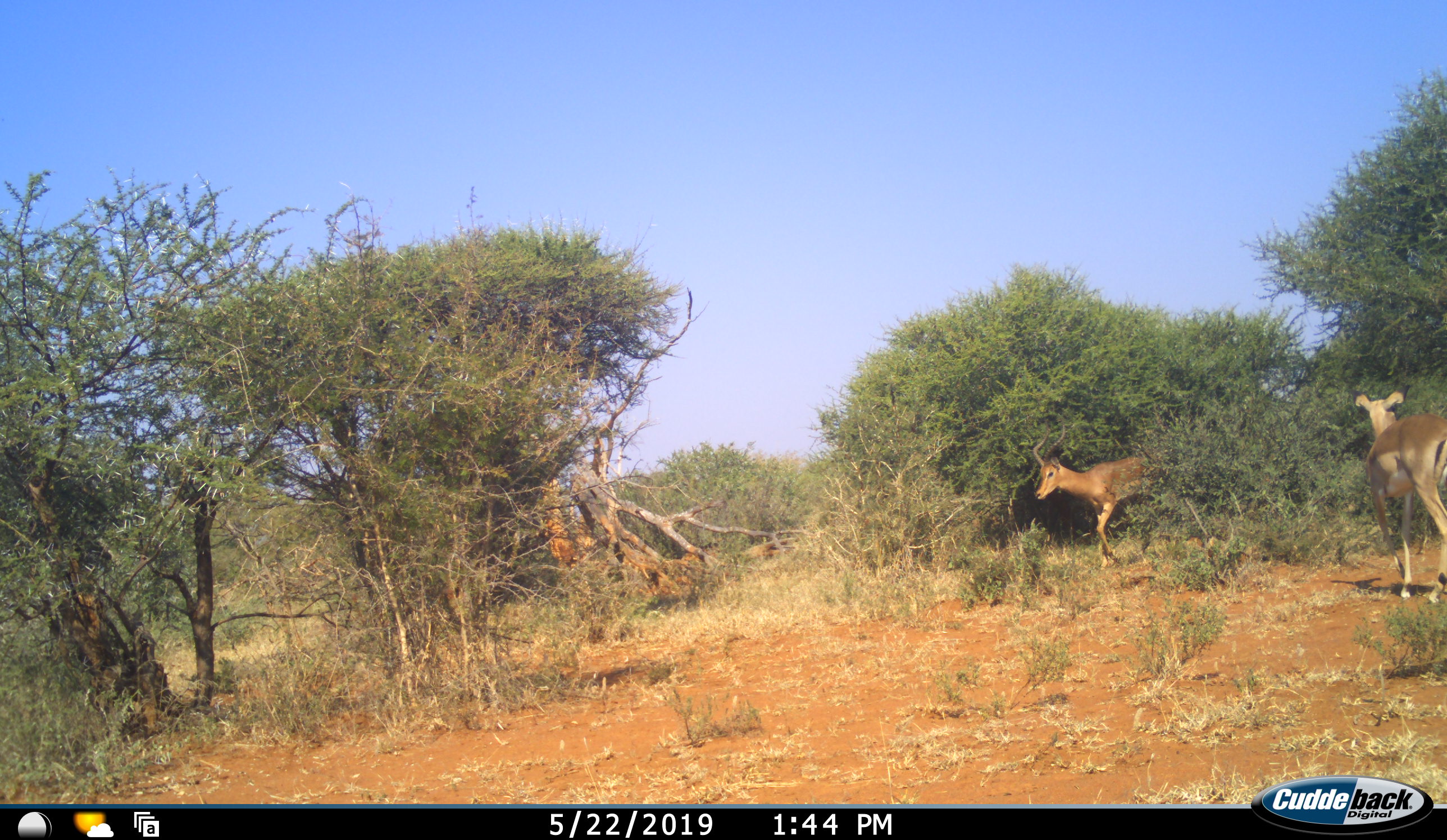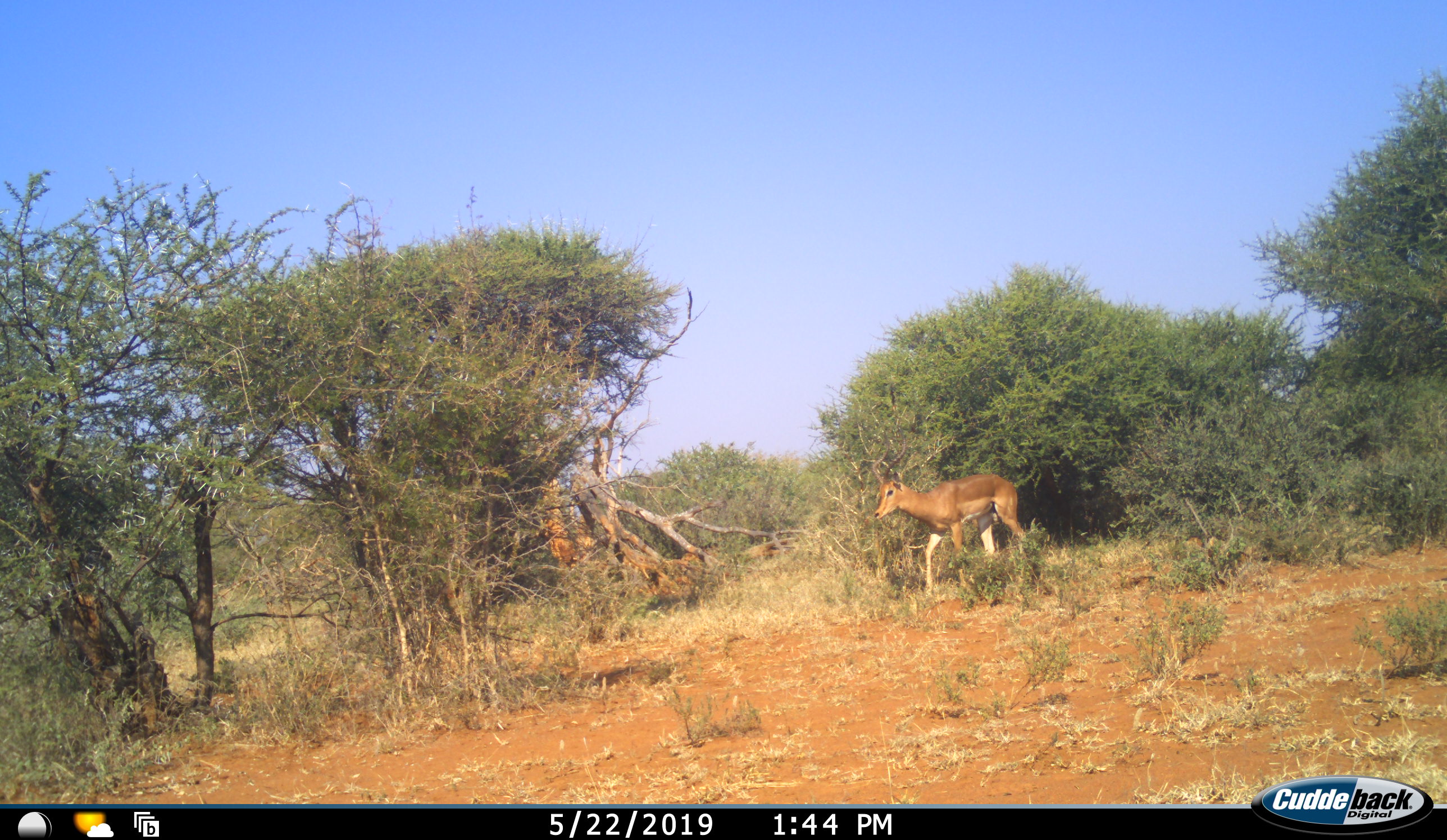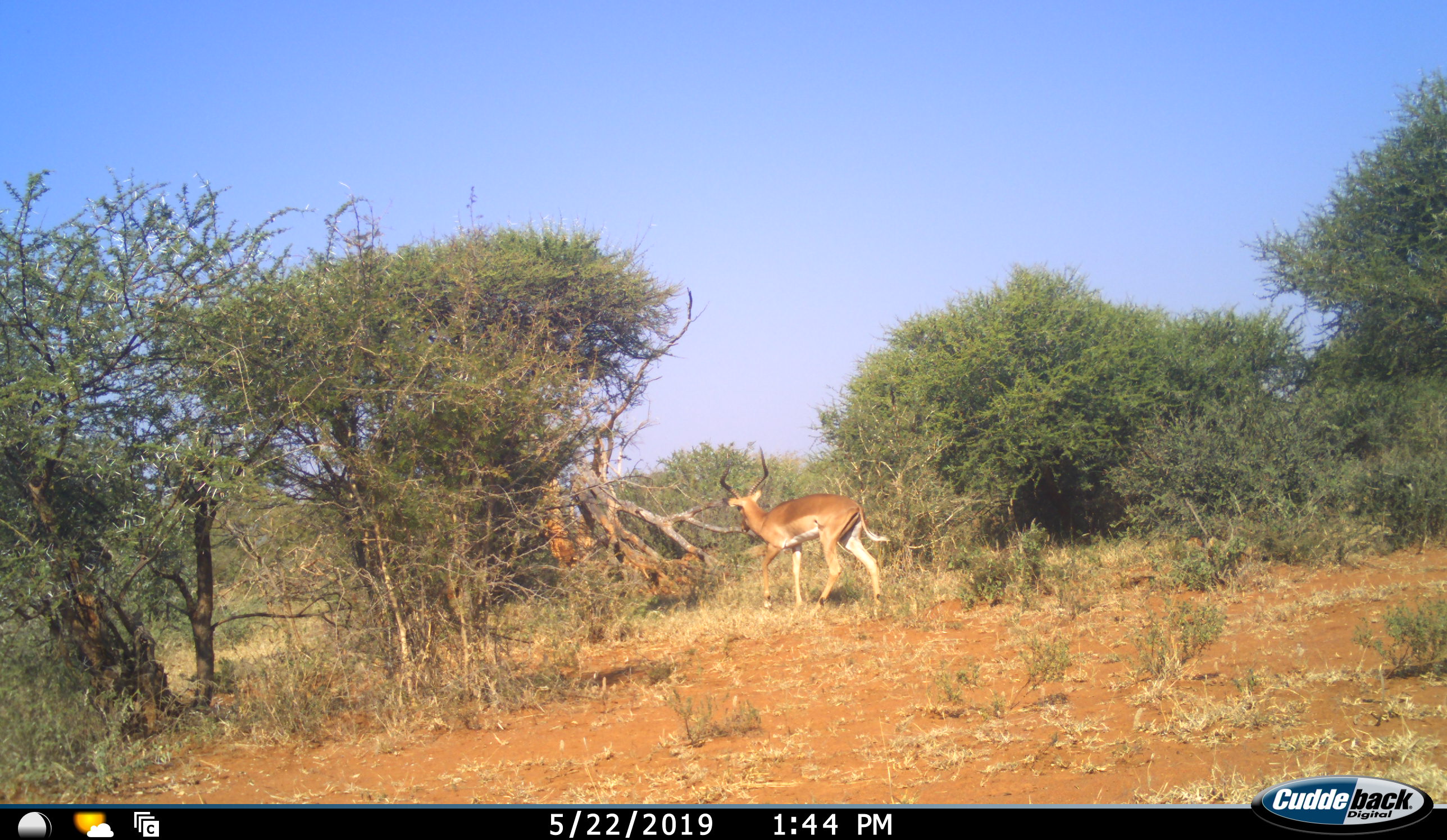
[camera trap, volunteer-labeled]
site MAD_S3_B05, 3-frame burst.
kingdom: Animalia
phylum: Chordata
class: Mammalia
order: Artiodactyla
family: Bovidae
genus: Aepyceros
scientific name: Aepyceros melampus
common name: impala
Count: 2.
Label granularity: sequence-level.